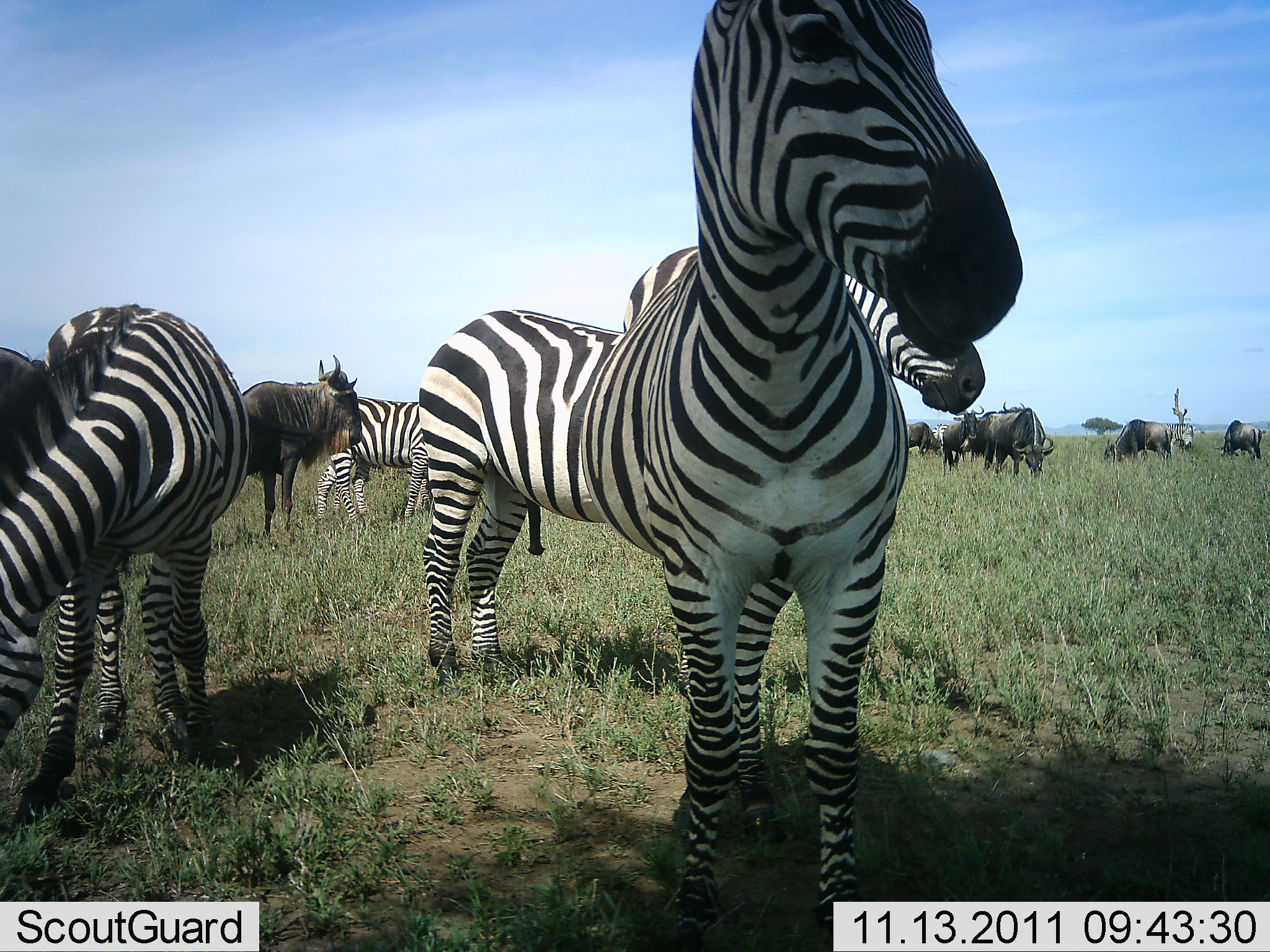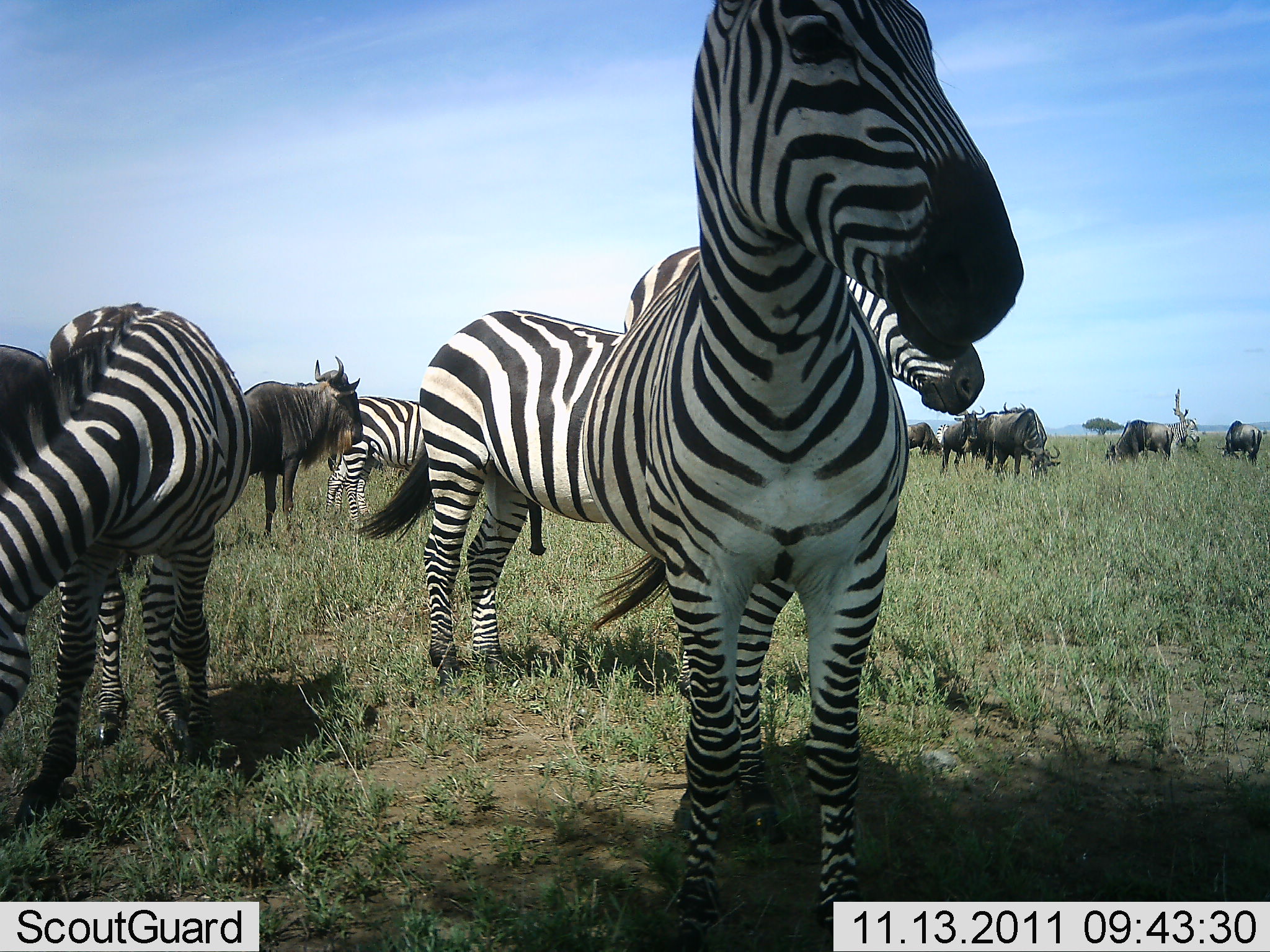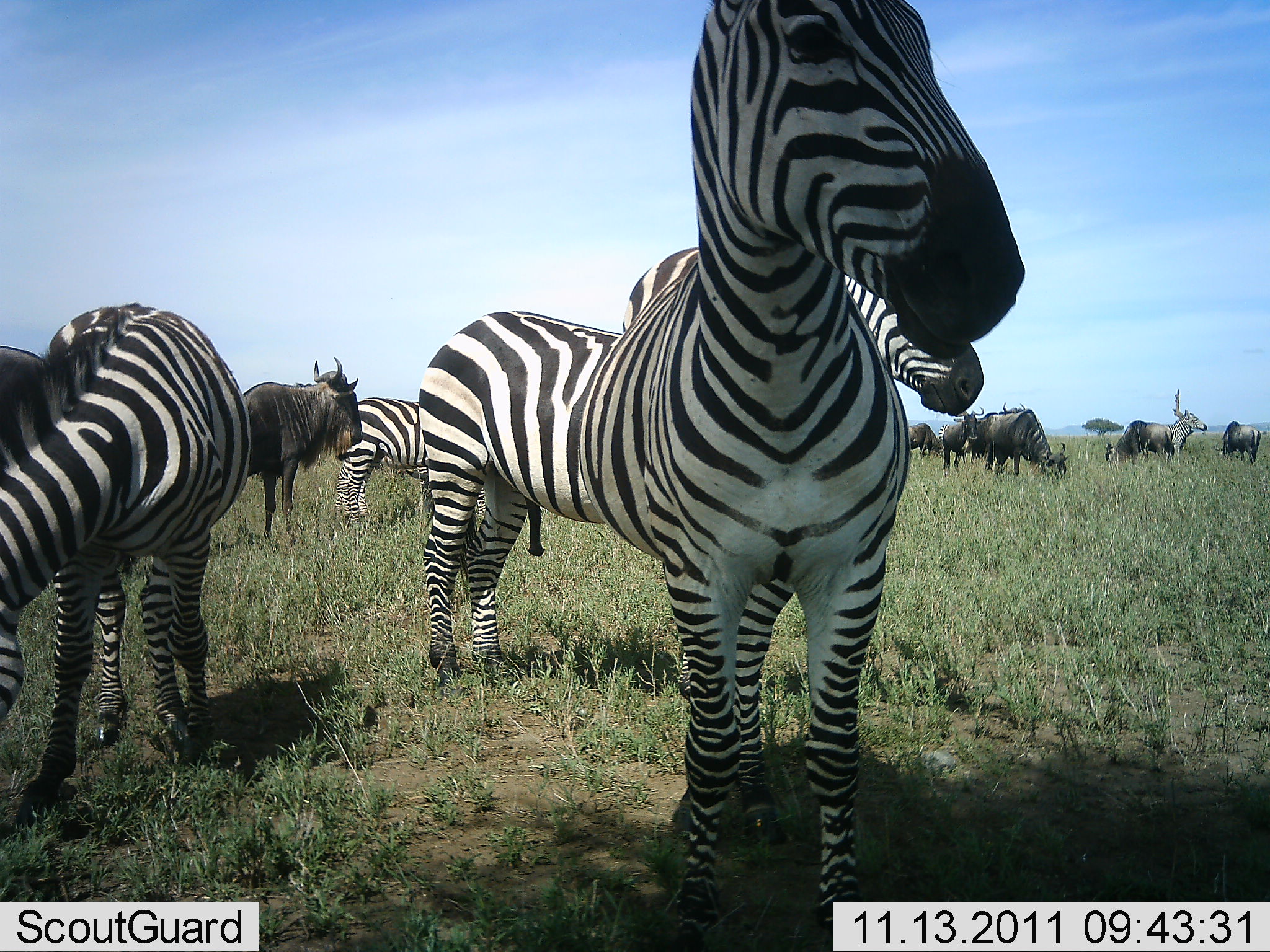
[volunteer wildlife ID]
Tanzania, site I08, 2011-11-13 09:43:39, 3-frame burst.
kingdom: Animalia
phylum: Chordata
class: Mammalia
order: Artiodactyla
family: Bovidae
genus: Connochaetes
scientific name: Connochaetes taurinus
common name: blue wildebeest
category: wildebeest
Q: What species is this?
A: Wildebeest (blue wildebeest) (Connochaetes taurinus).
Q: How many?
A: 7.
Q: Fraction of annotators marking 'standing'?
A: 91%.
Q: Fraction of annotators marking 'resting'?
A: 0%.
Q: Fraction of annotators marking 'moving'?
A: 0%.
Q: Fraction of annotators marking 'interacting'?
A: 0%.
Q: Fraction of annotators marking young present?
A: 0%.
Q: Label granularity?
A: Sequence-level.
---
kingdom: Animalia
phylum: Chordata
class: Mammalia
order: Perissodactyla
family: Equidae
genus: Equus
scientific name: Equus quagga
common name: plains zebra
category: zebra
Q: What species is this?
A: Zebra (plains zebra) (Equus quagga).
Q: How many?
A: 4.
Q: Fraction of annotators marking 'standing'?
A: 100%.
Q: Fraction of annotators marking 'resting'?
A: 0%.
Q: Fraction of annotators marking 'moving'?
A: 0%.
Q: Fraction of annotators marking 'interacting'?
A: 0%.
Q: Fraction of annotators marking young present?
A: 0%.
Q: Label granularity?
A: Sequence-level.